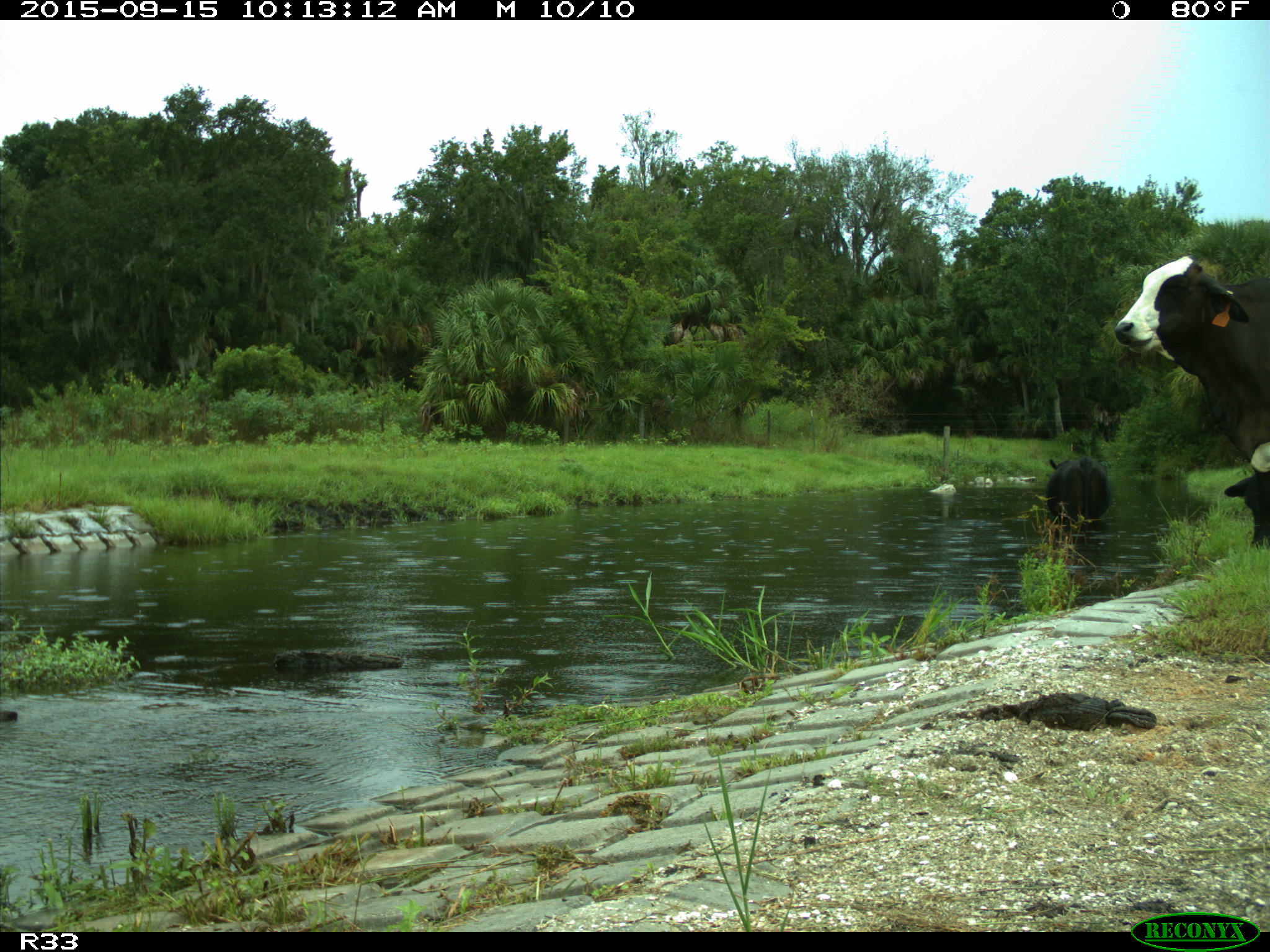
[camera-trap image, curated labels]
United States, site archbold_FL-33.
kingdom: Animalia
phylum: Chordata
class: Mammalia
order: Artiodactyla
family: Bovidae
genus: Bos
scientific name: Bos taurus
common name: domestic cow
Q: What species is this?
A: Bos taurus (domestic cow).